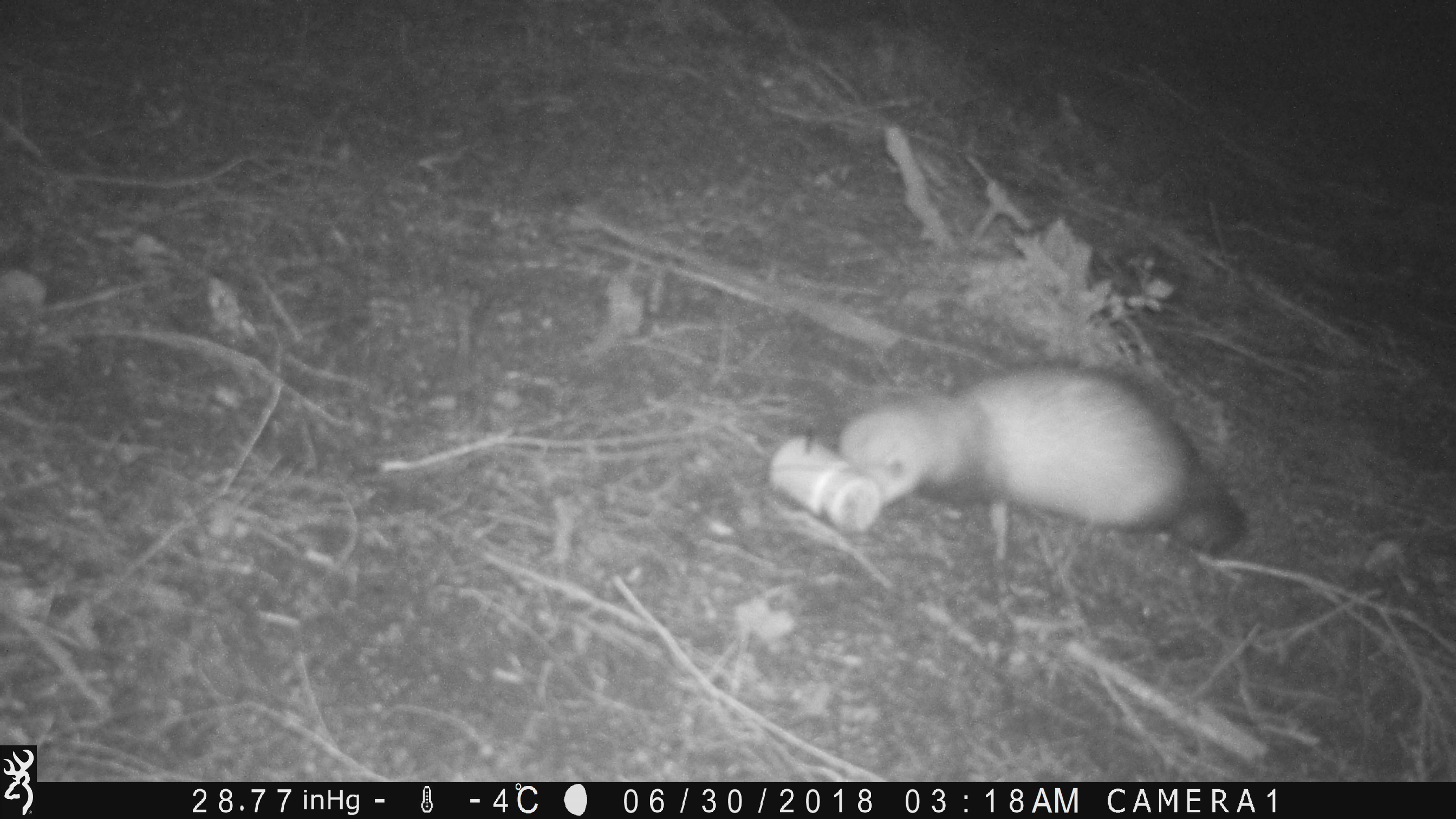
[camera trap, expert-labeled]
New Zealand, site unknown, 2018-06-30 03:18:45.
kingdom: Animalia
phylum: Chordata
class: Mammalia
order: Carnivora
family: Mustelidae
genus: Mustela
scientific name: Mustela furo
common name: ferret